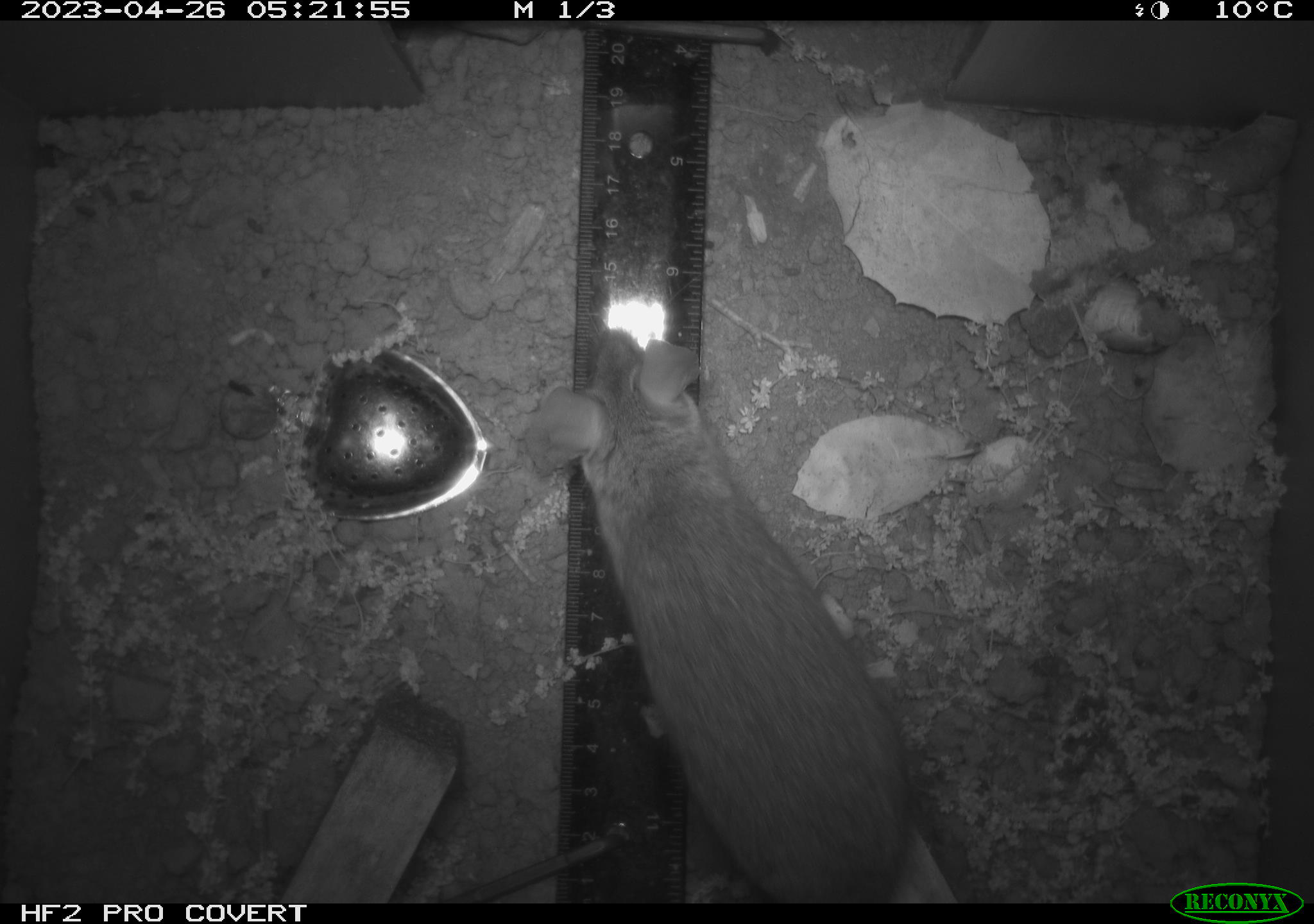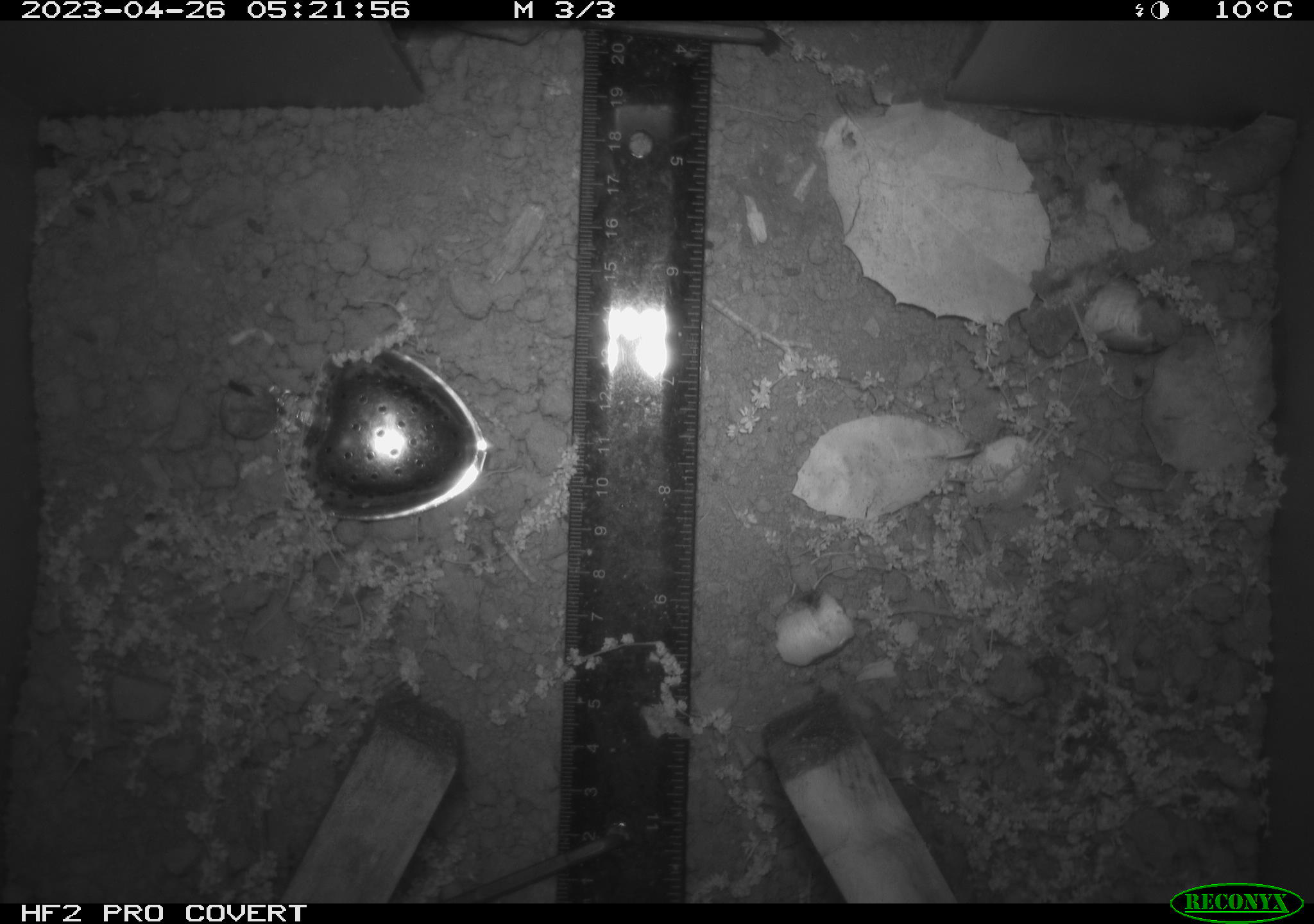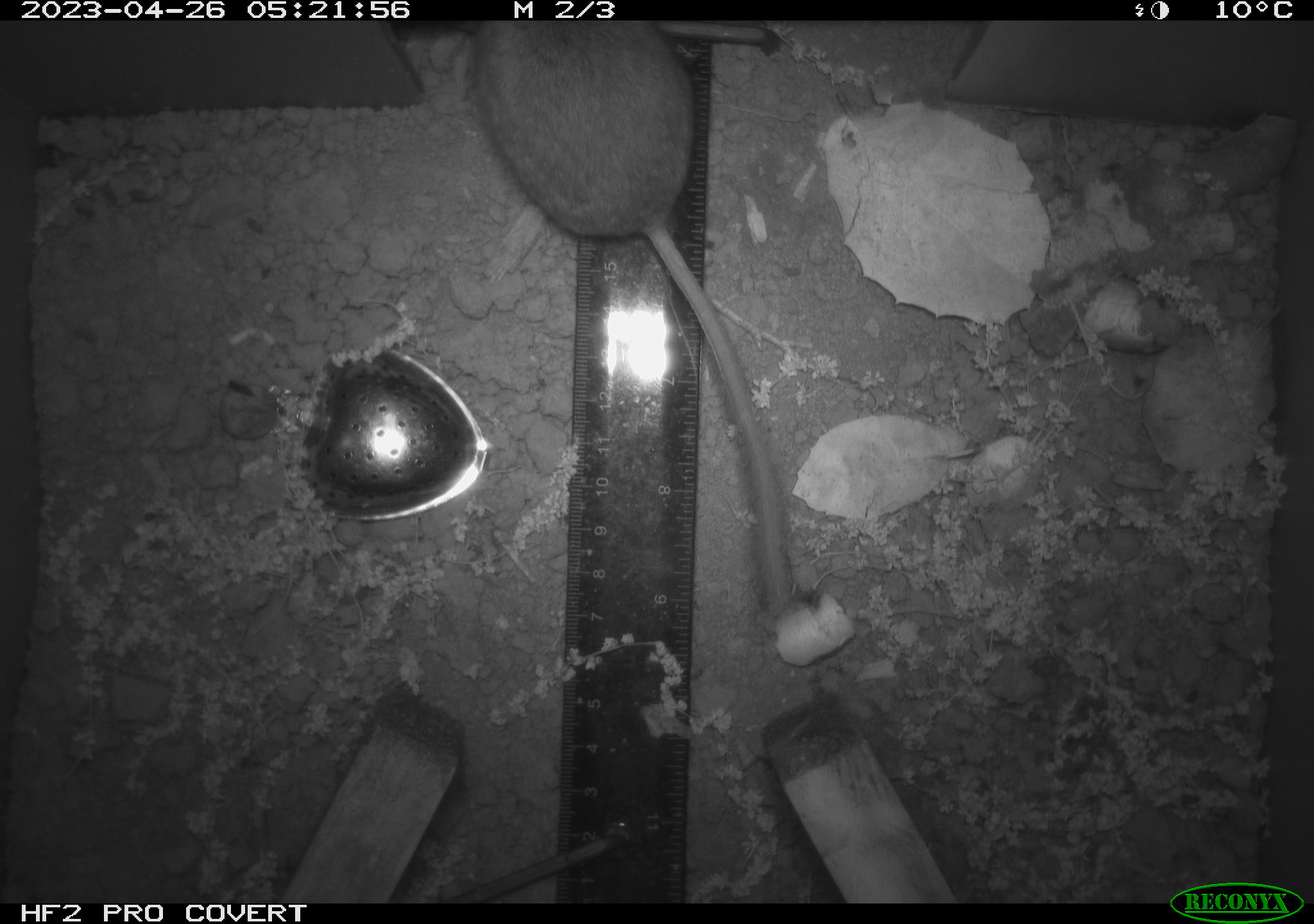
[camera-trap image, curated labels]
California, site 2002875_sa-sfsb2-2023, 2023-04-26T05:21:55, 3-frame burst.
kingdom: Animalia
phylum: Chordata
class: Mammalia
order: Rodentia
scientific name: Rodentia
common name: mouse species